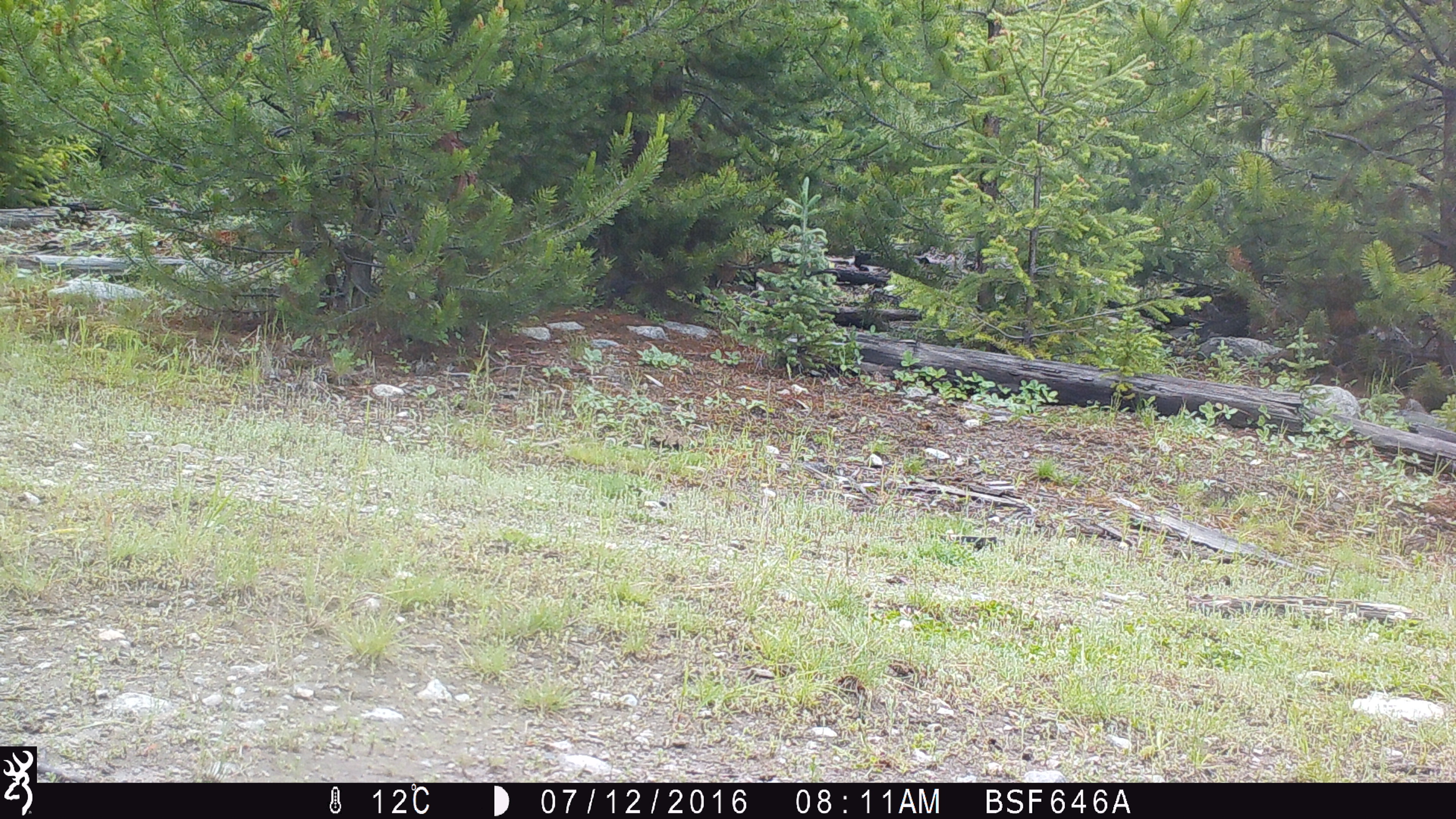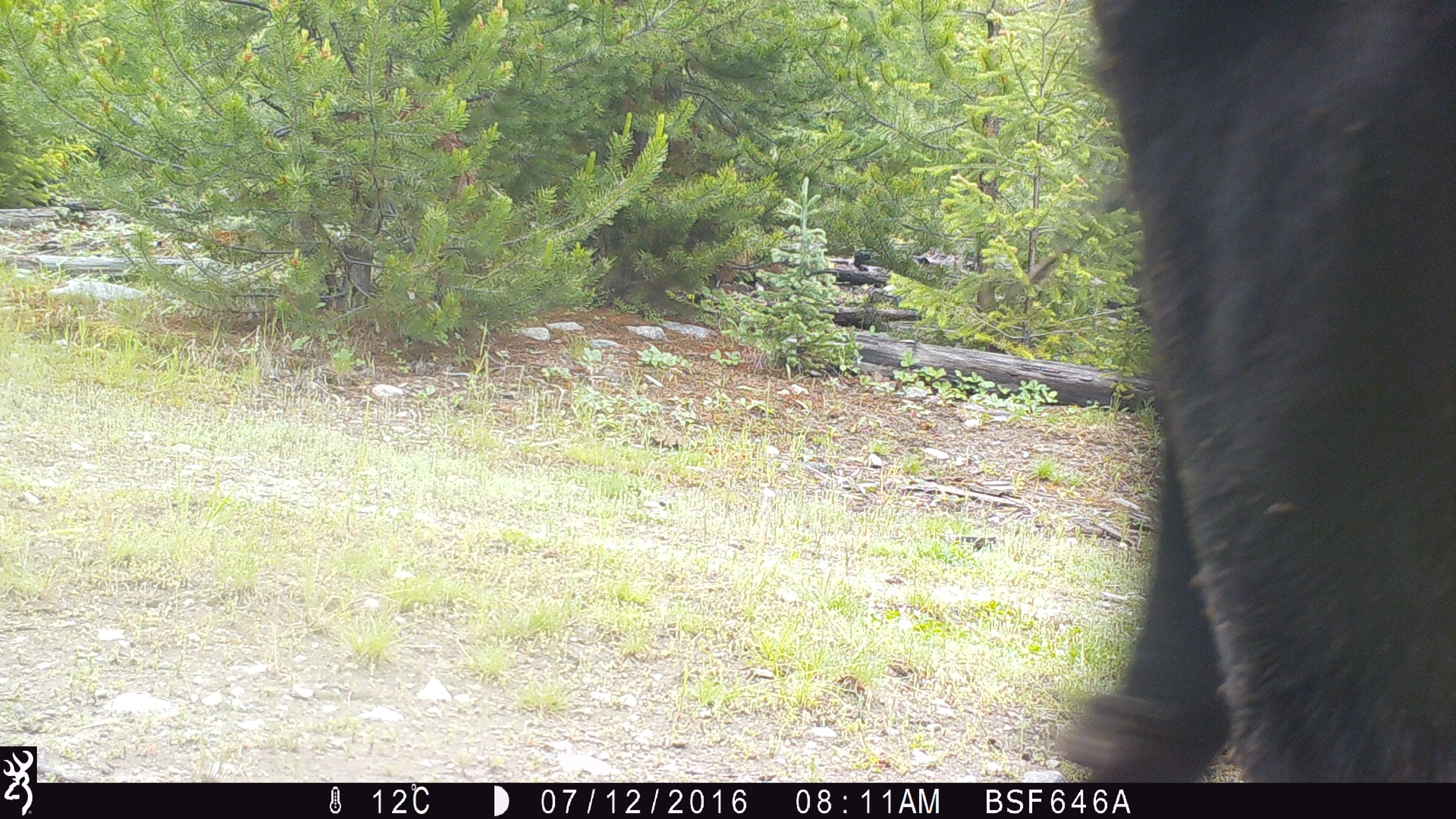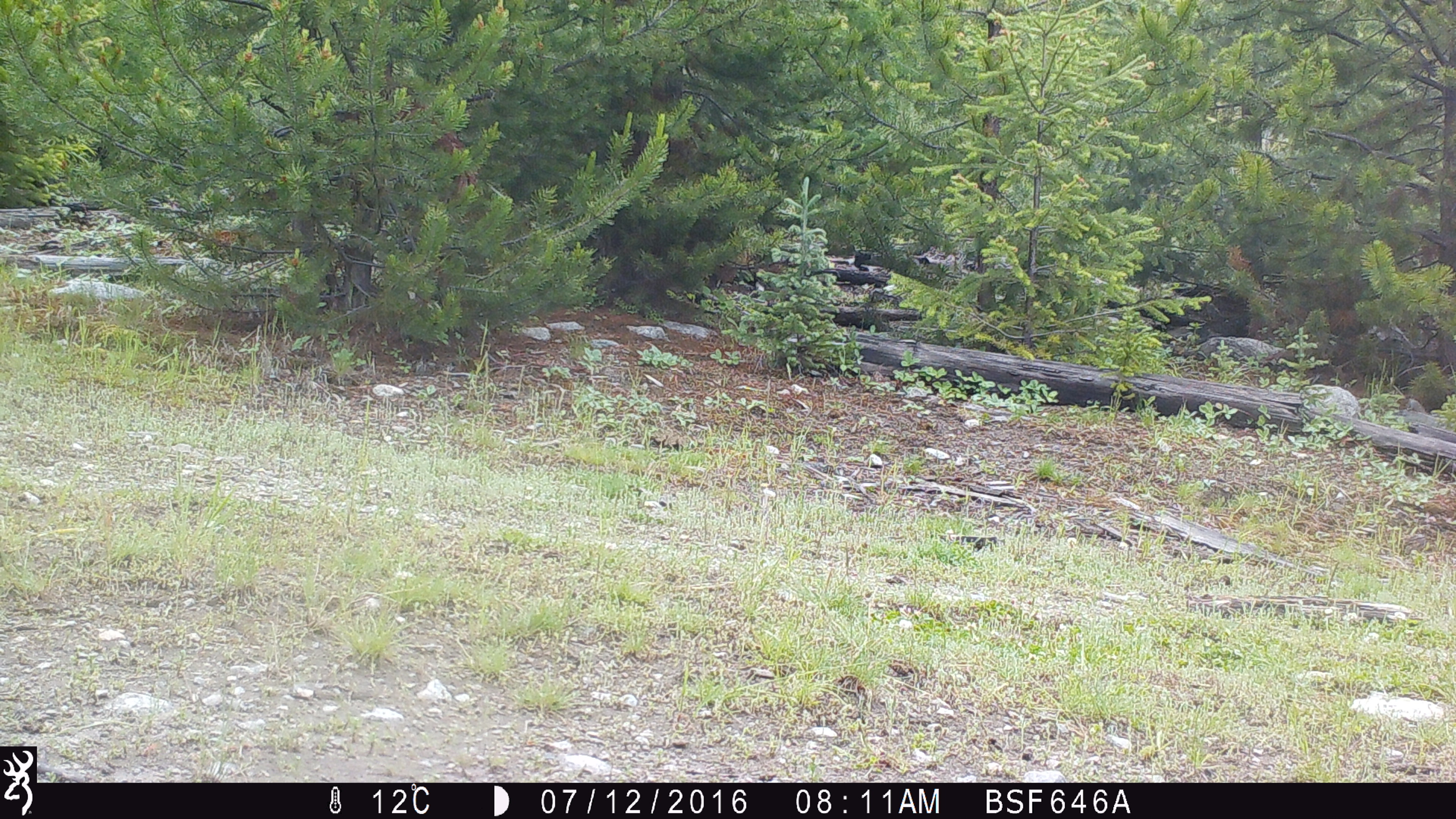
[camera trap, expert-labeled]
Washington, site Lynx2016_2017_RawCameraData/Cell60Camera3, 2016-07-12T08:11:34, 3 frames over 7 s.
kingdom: Animalia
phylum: Chordata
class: Mammalia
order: Artiodactyla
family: Bovidae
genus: Bos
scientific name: Bos taurus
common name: domestic cattle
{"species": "domestic cattle (Bos taurus)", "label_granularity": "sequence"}